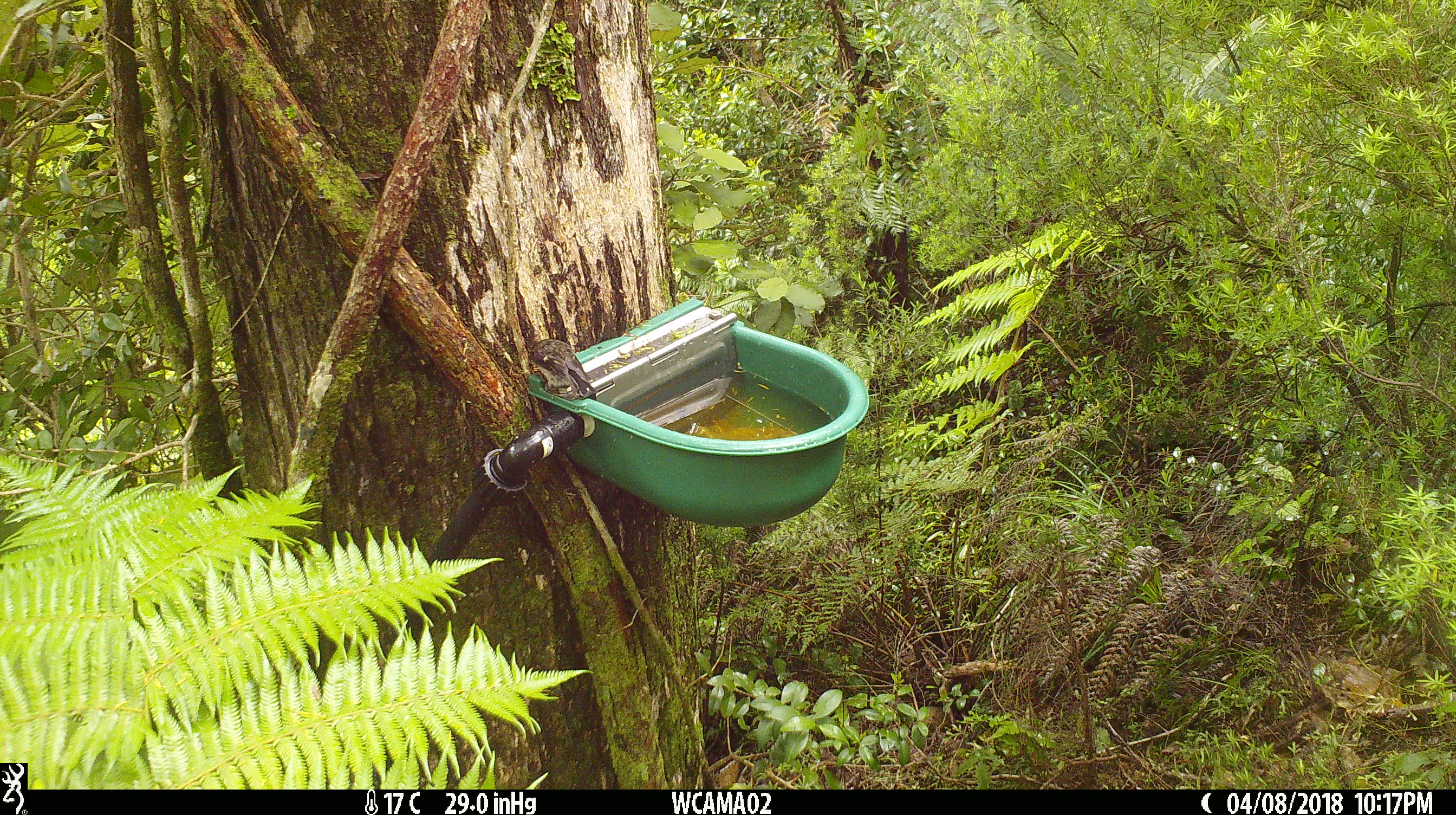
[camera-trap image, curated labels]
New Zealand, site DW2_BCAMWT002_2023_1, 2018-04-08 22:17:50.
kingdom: Animalia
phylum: Chordata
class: Aves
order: Passeriformes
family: Petroicidae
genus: Petroica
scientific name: Petroica macrocephala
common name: tomtit